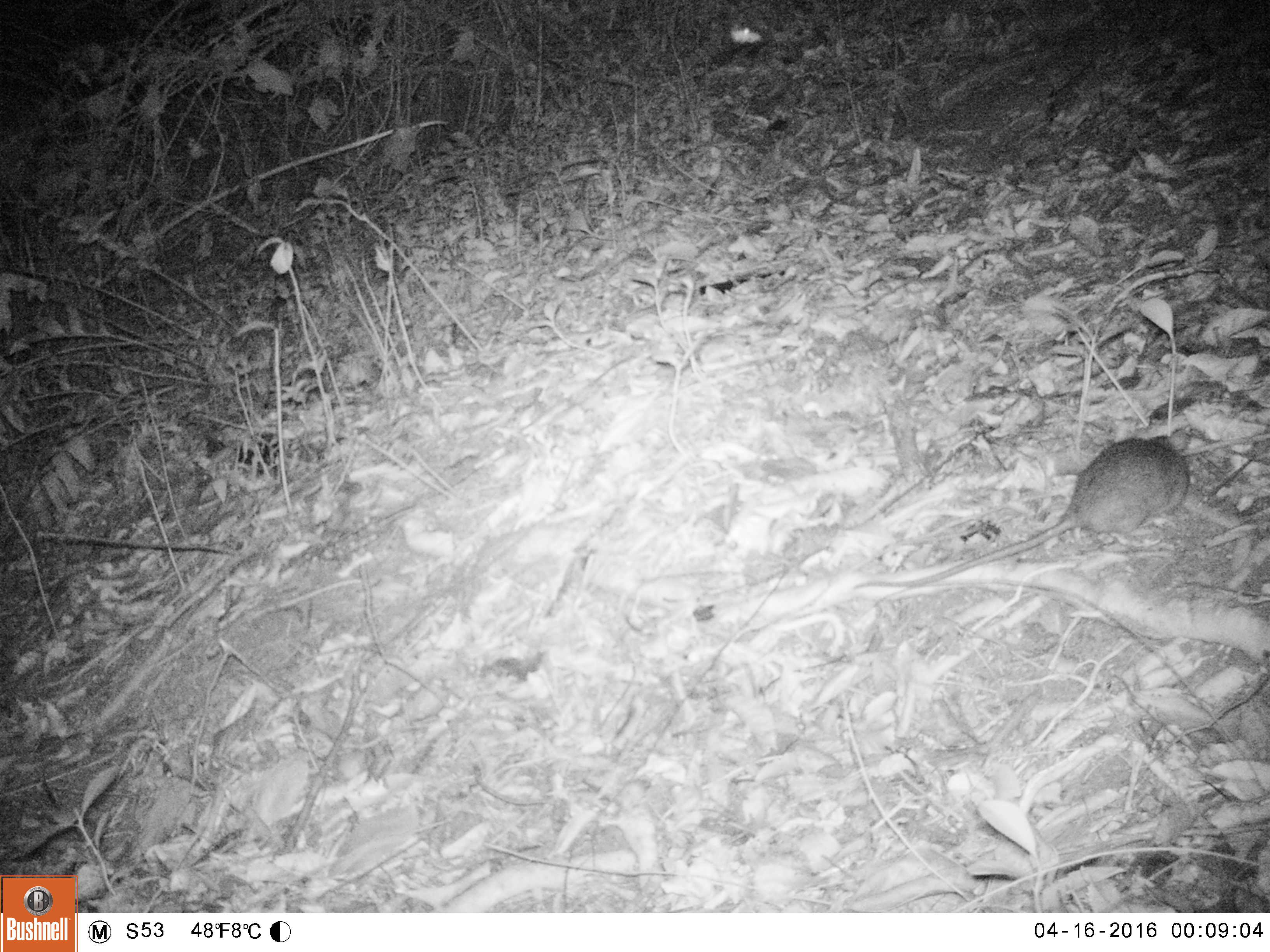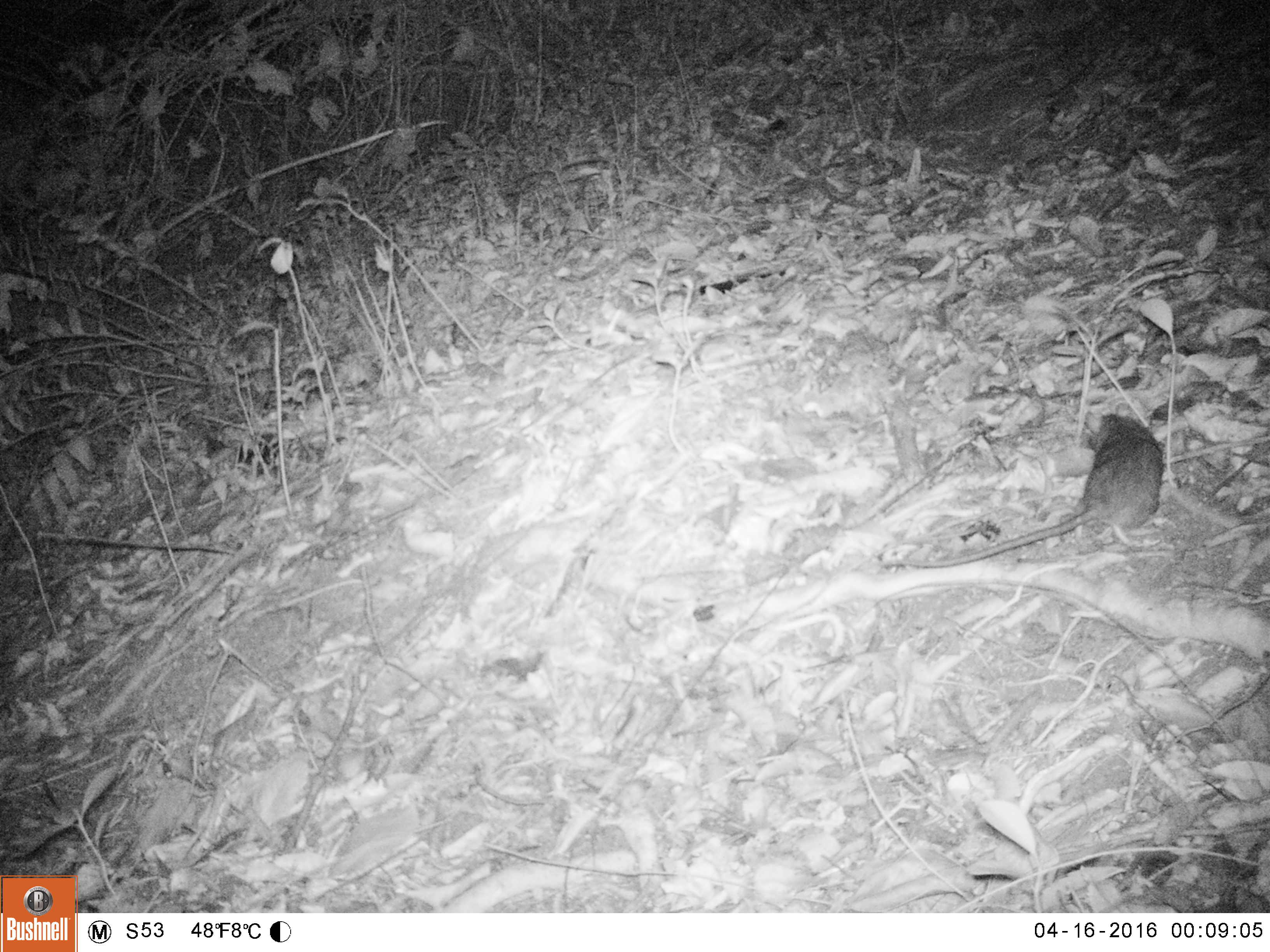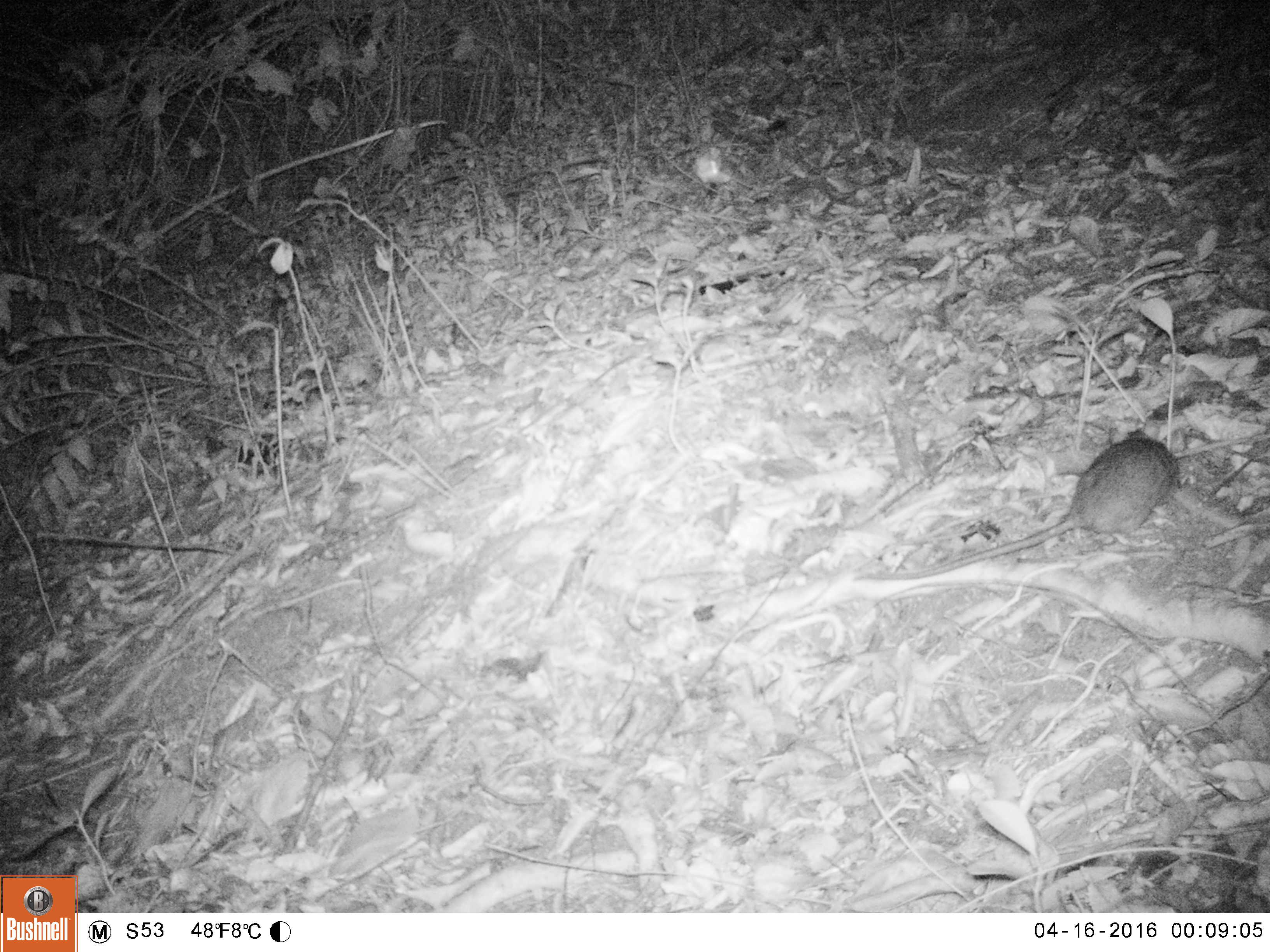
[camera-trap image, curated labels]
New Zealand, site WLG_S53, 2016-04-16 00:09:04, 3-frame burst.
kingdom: Animalia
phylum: Chordata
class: Mammalia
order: Rodentia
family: Muridae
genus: Rattus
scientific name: Rattus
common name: rat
Rat (Rattus).